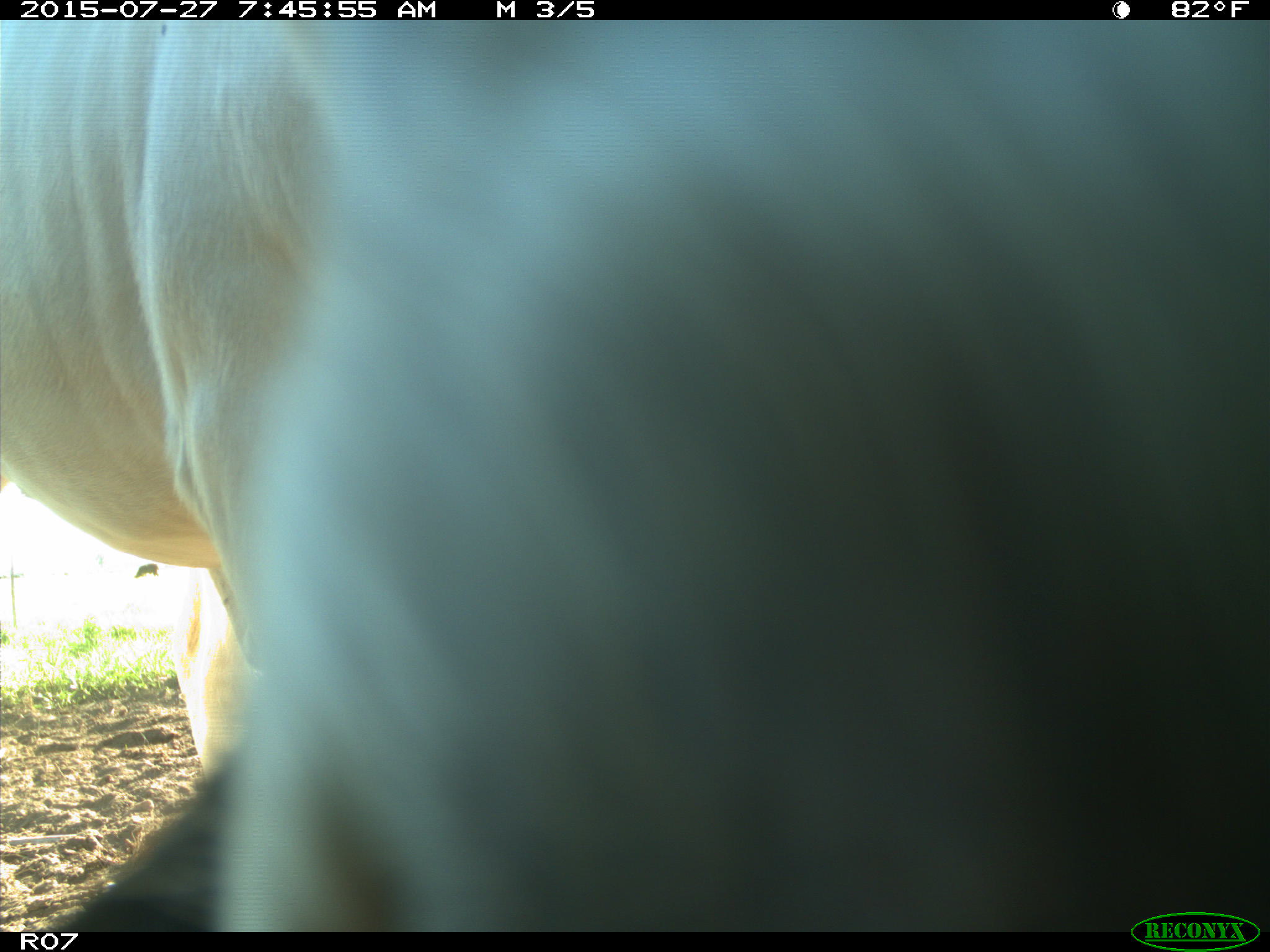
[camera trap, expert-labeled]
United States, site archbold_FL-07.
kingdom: Animalia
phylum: Chordata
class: Mammalia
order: Artiodactyla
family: Bovidae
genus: Bos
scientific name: Bos taurus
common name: domestic cow